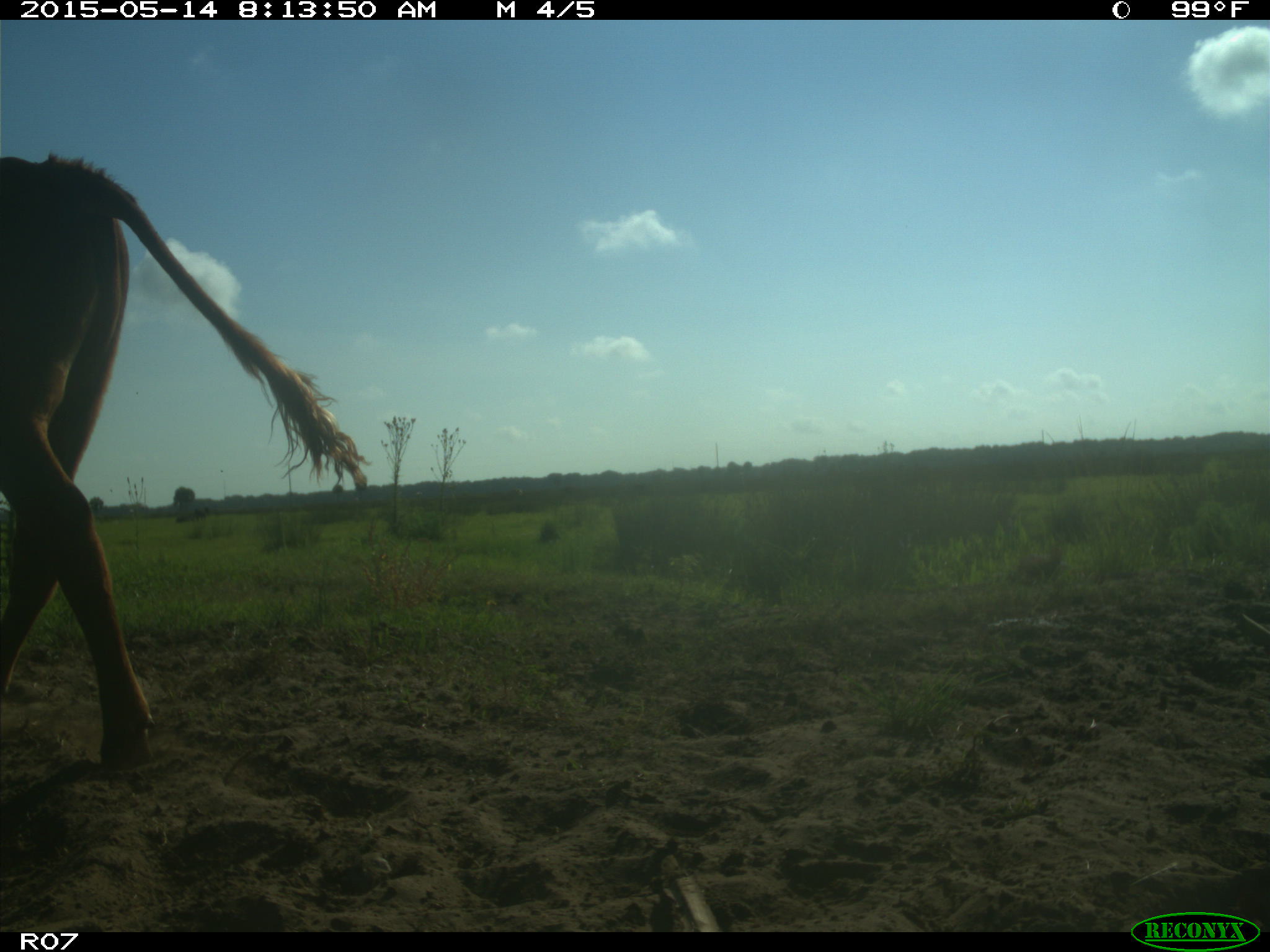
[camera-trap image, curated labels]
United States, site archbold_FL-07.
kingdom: Animalia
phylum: Chordata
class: Mammalia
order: Artiodactyla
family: Bovidae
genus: Bos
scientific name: Bos taurus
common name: domestic cow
Bos taurus (domestic cow).